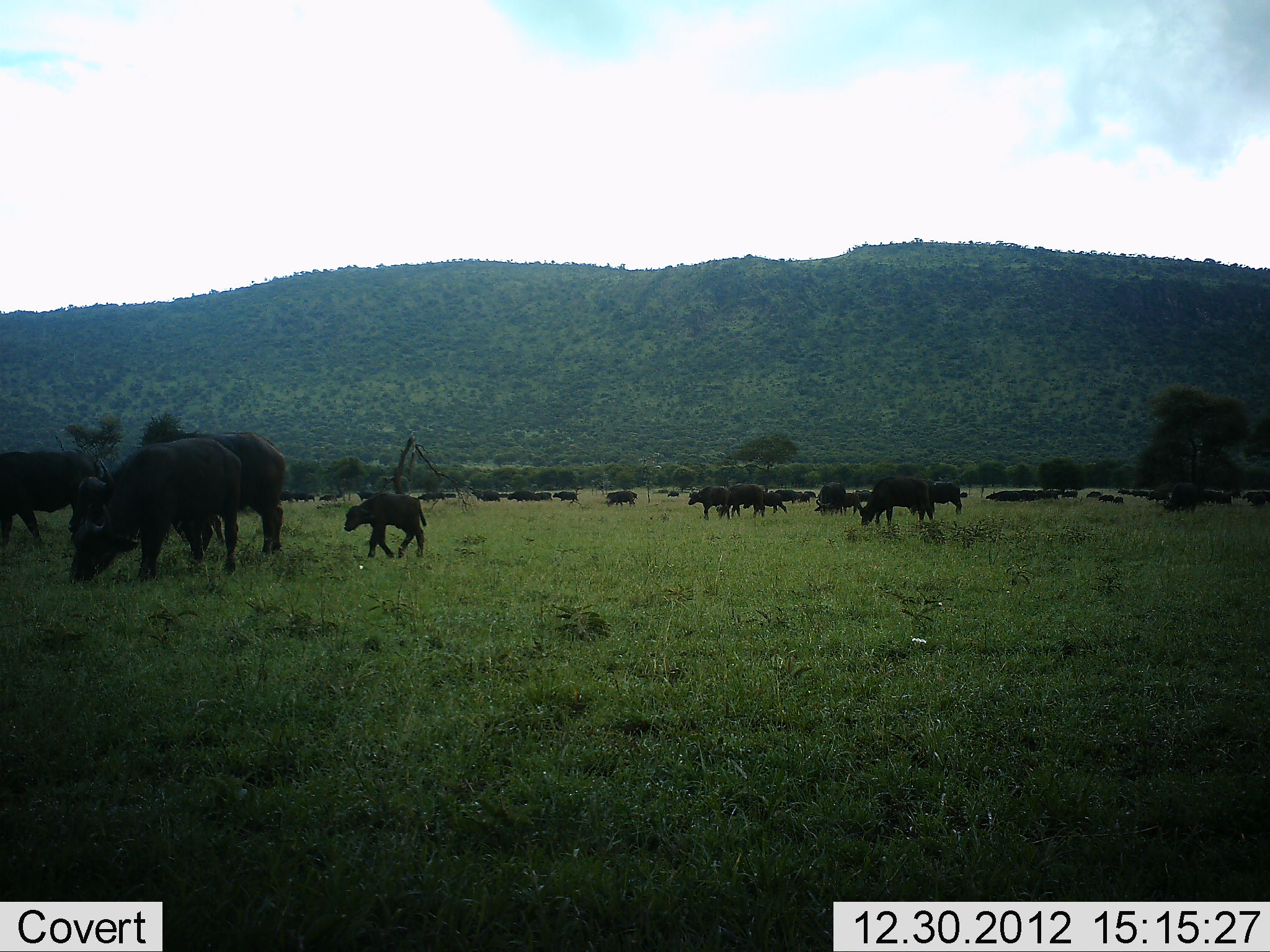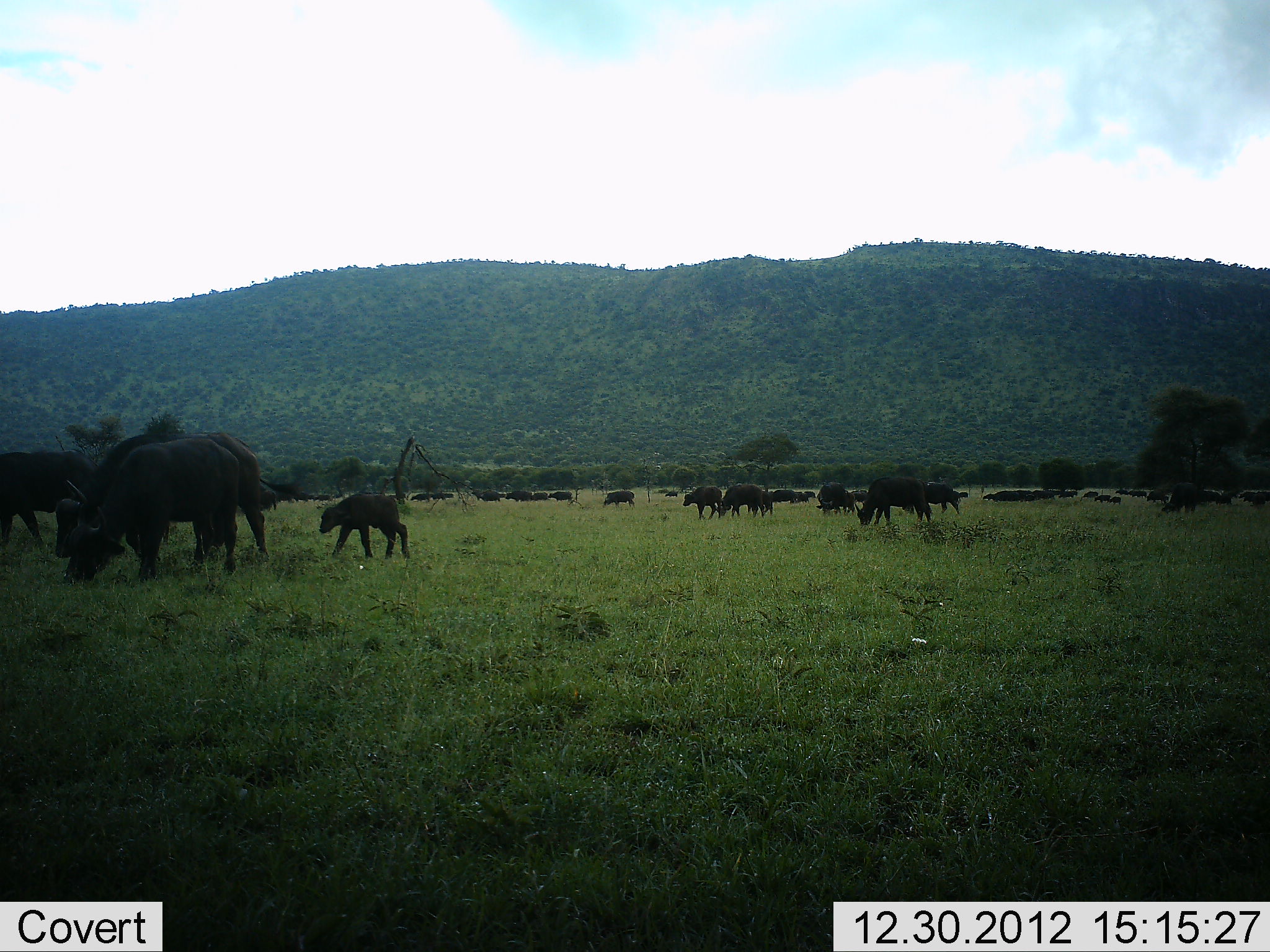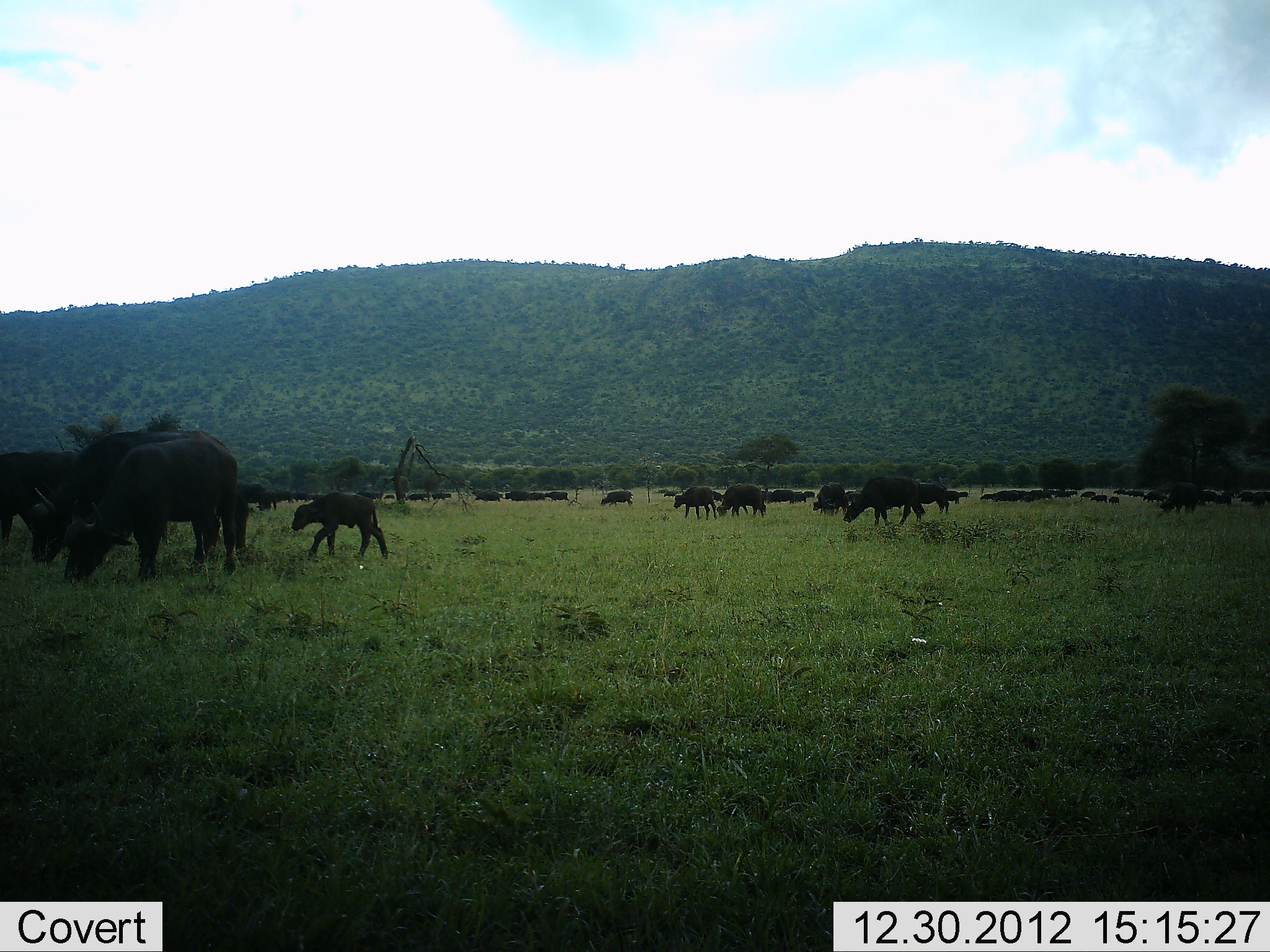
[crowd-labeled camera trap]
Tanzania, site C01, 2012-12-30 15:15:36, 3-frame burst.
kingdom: Animalia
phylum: Chordata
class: Mammalia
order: Artiodactyla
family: Bovidae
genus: Syncerus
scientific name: Syncerus caffer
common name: cape buffalo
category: buffalo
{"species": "buffalo (cape buffalo) (Syncerus caffer)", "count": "11-50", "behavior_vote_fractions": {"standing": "32%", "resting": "3%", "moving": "62%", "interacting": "5%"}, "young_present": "92%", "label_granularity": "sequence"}